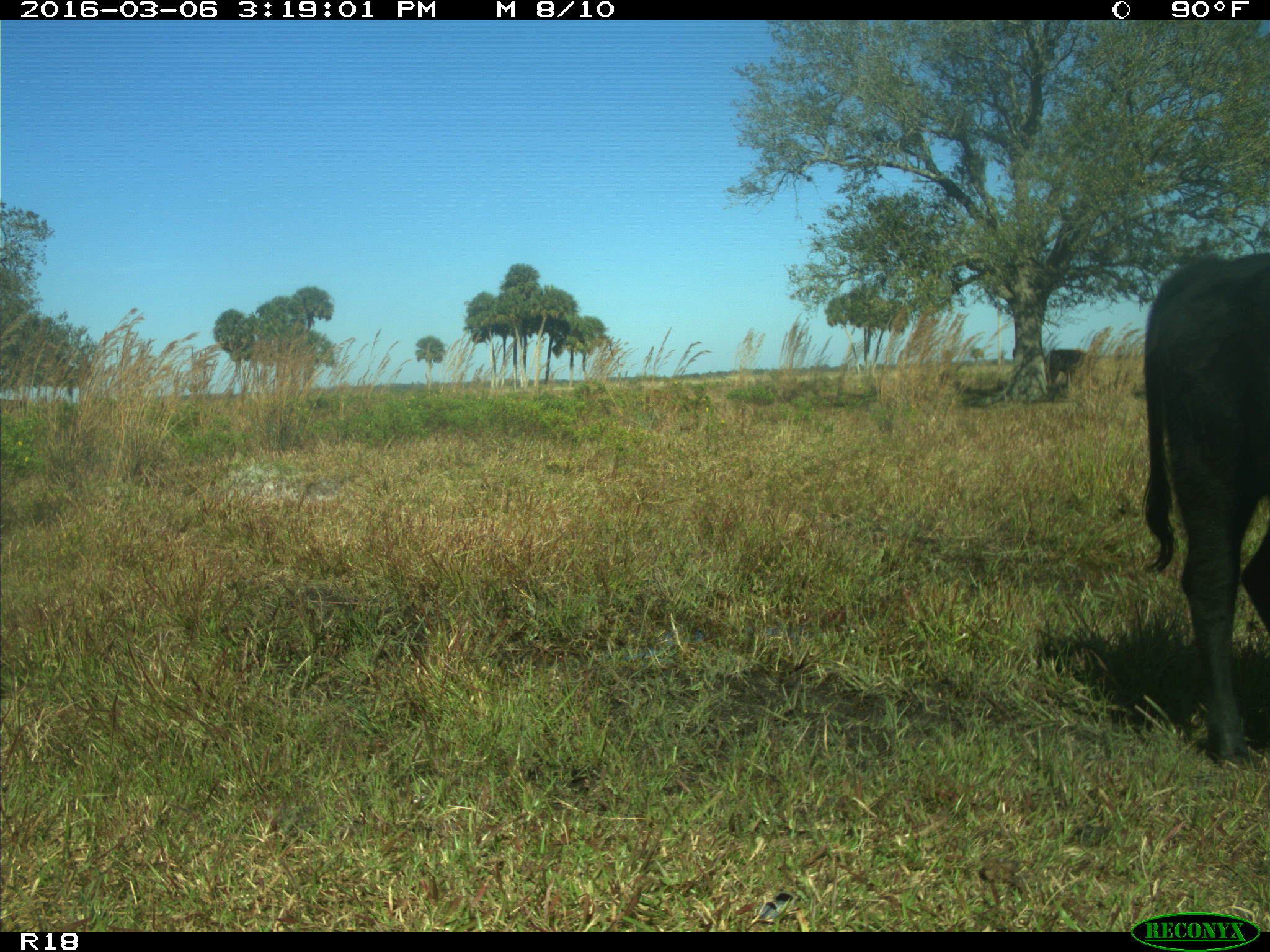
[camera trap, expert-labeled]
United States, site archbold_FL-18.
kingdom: Animalia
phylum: Chordata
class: Mammalia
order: Artiodactyla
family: Bovidae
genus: Bos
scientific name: Bos taurus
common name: domestic cow